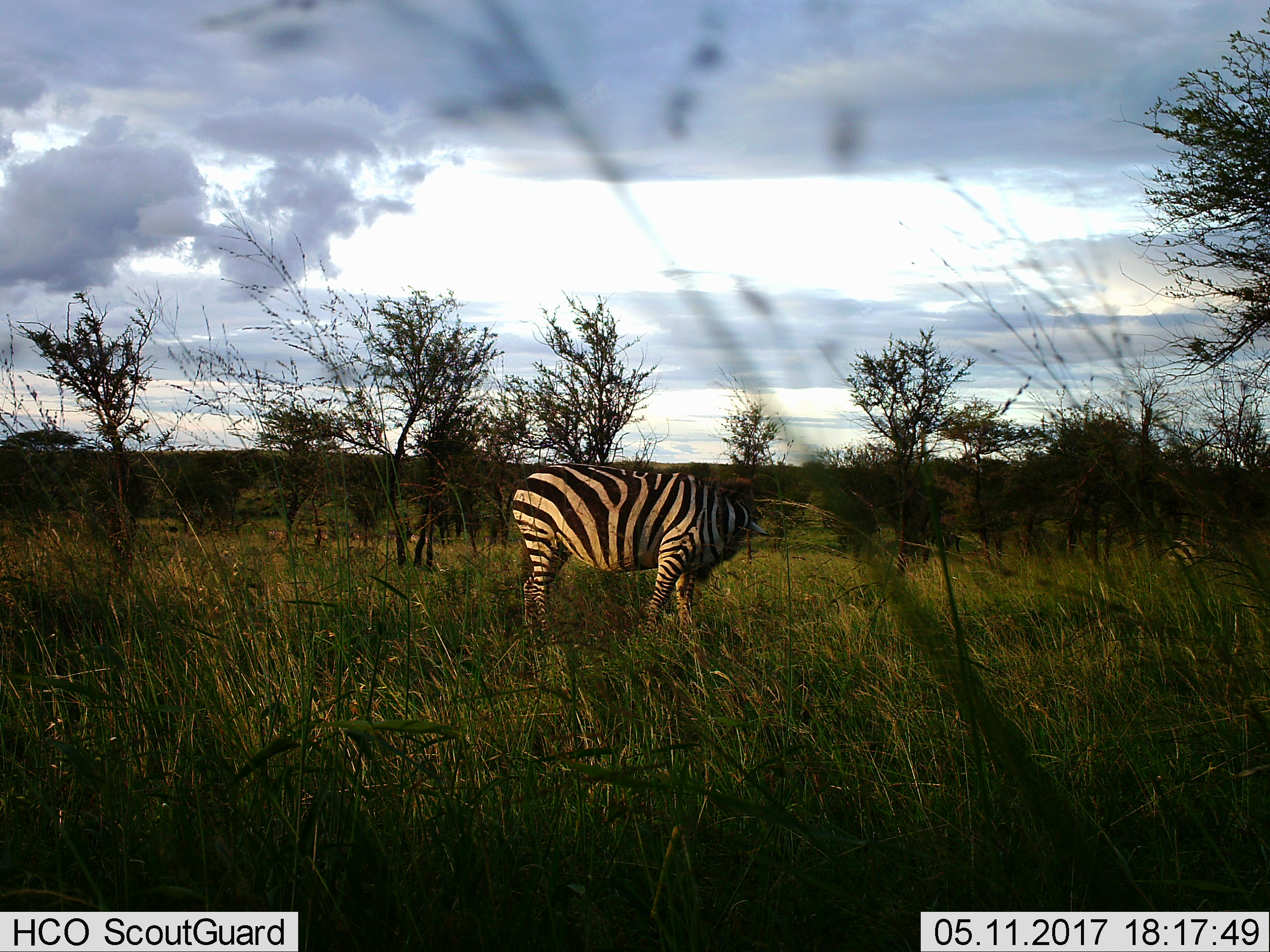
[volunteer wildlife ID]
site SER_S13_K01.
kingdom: Animalia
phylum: Chordata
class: Mammalia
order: Perissodactyla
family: Equidae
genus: Equus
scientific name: Equus quagga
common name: plains zebra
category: zebraplains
Zebraplains (plains zebra) (Equus quagga), count 2. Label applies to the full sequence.